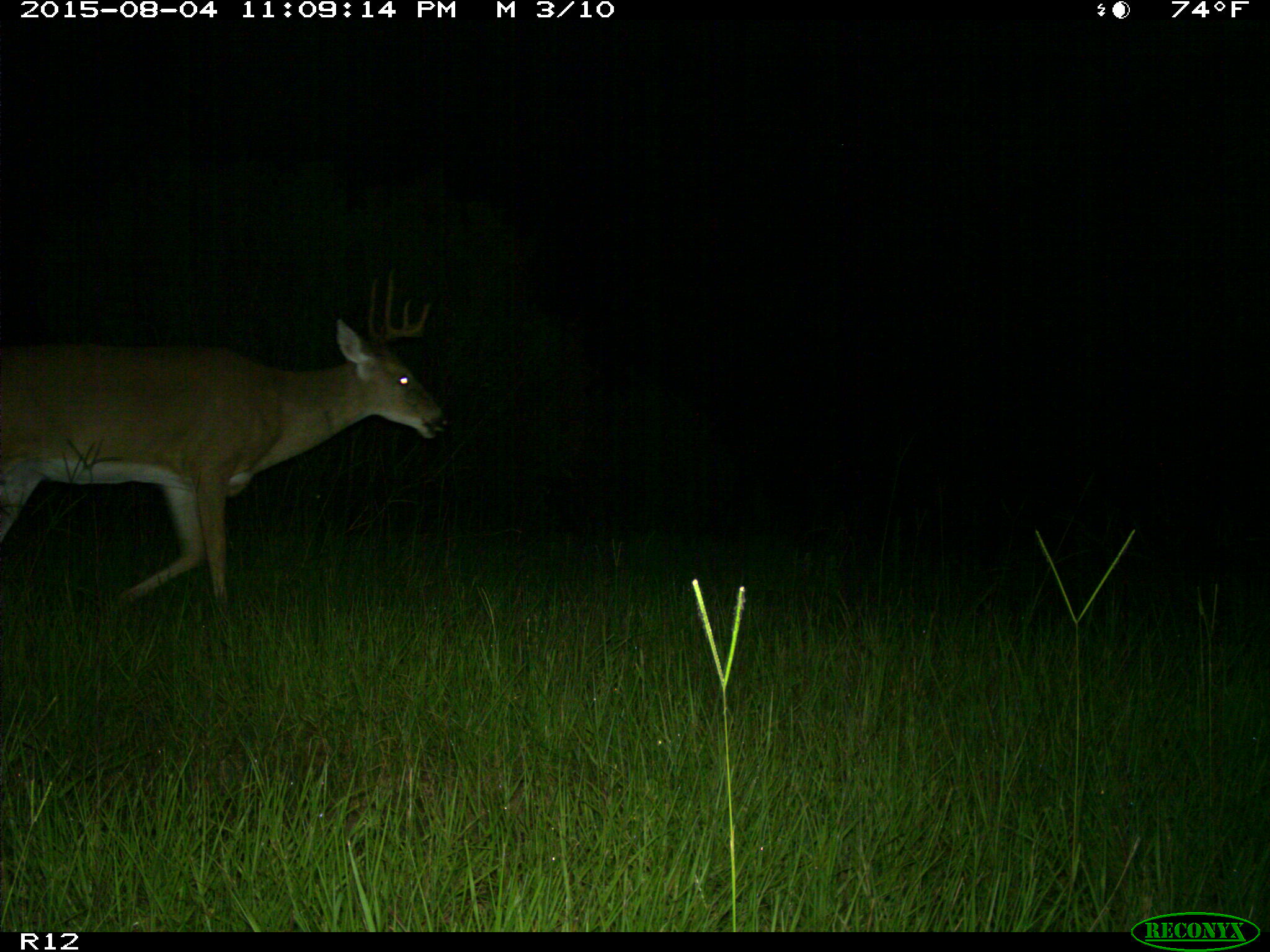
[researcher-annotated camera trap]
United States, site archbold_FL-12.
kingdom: Animalia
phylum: Chordata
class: Mammalia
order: Artiodactyla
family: Cervidae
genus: Odocoileus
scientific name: Odocoileus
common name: deer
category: unidentified deer